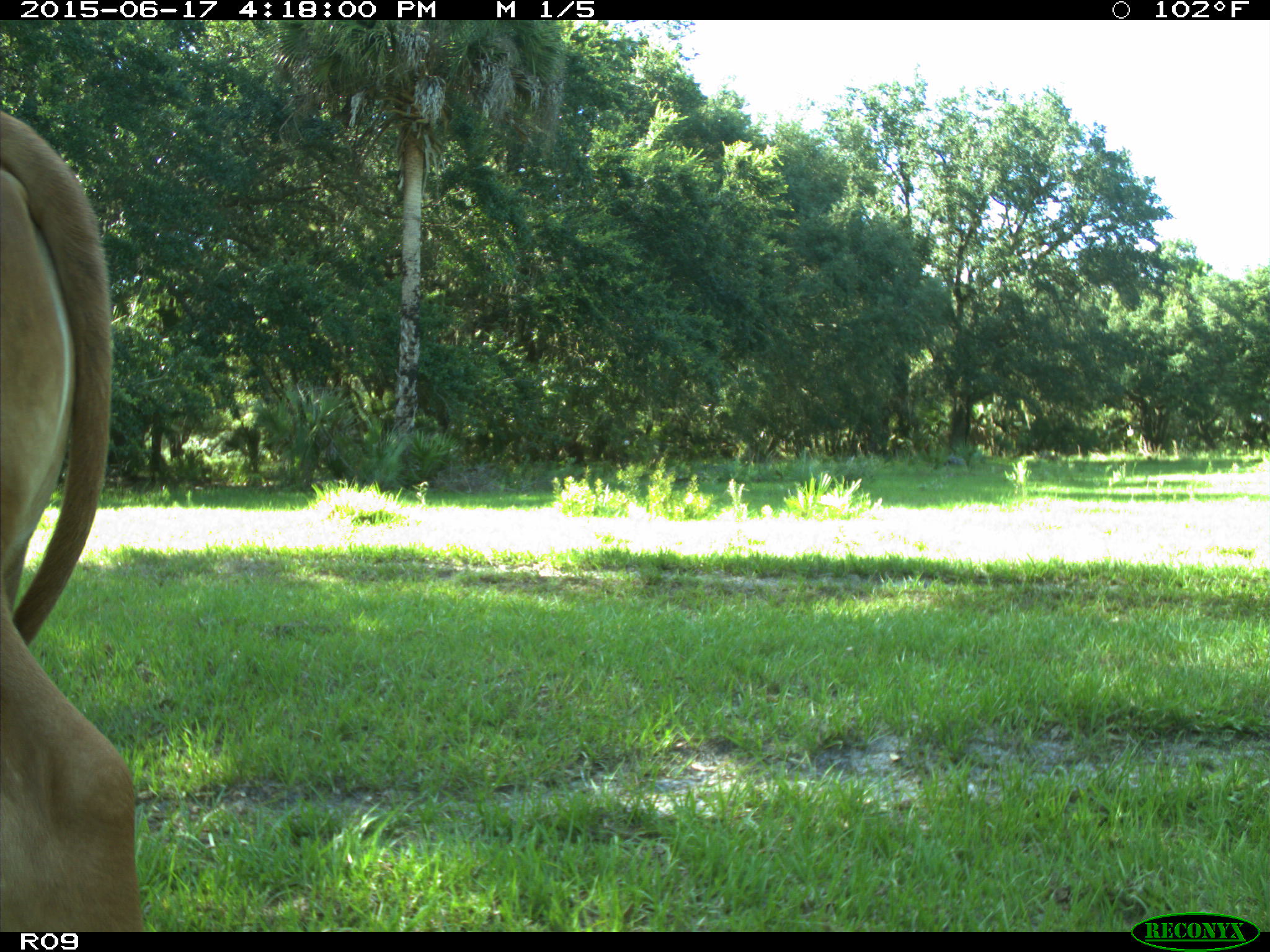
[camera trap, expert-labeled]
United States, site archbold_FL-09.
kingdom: Animalia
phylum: Chordata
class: Mammalia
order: Artiodactyla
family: Bovidae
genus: Bos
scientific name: Bos taurus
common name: domestic cow